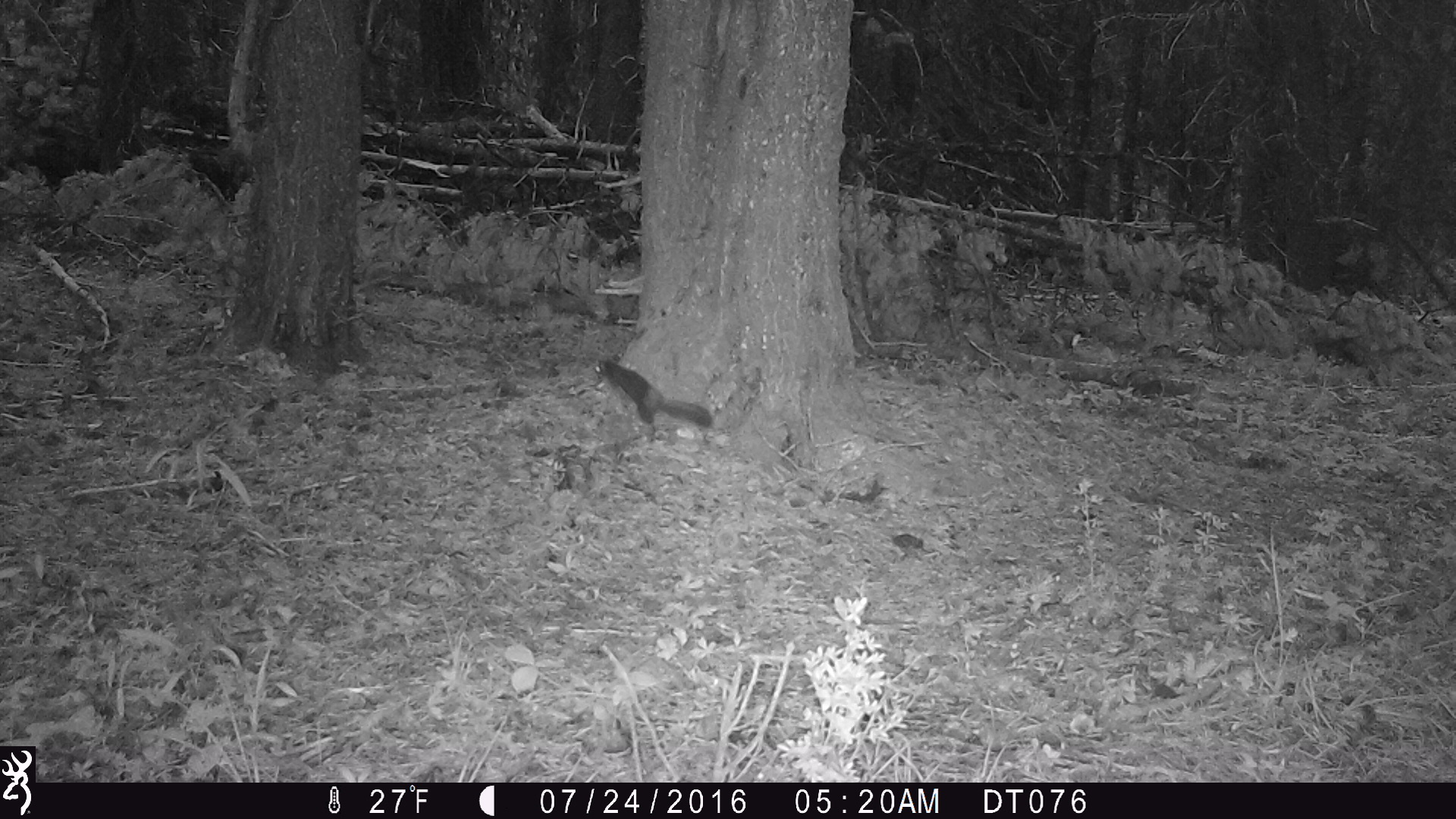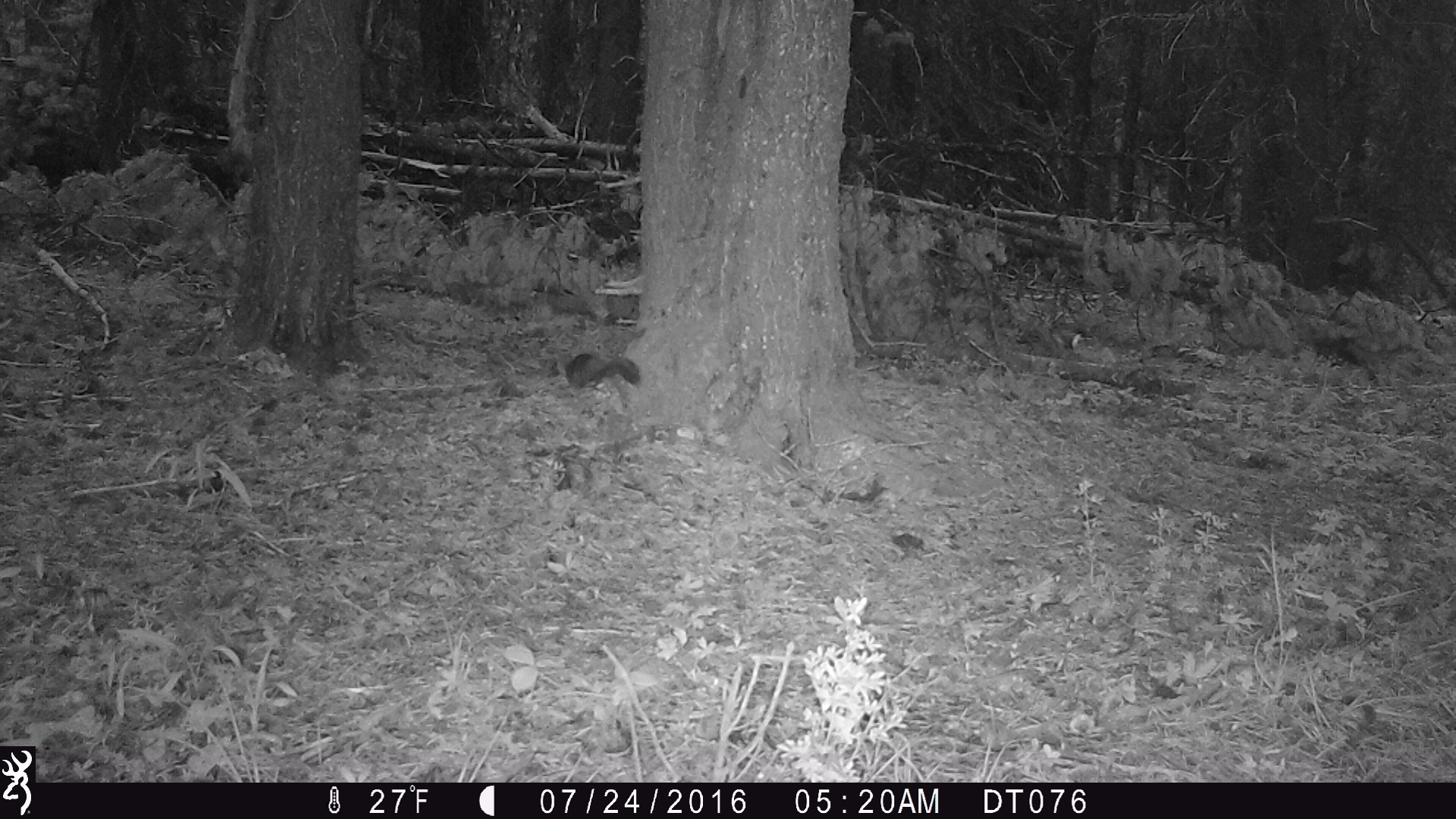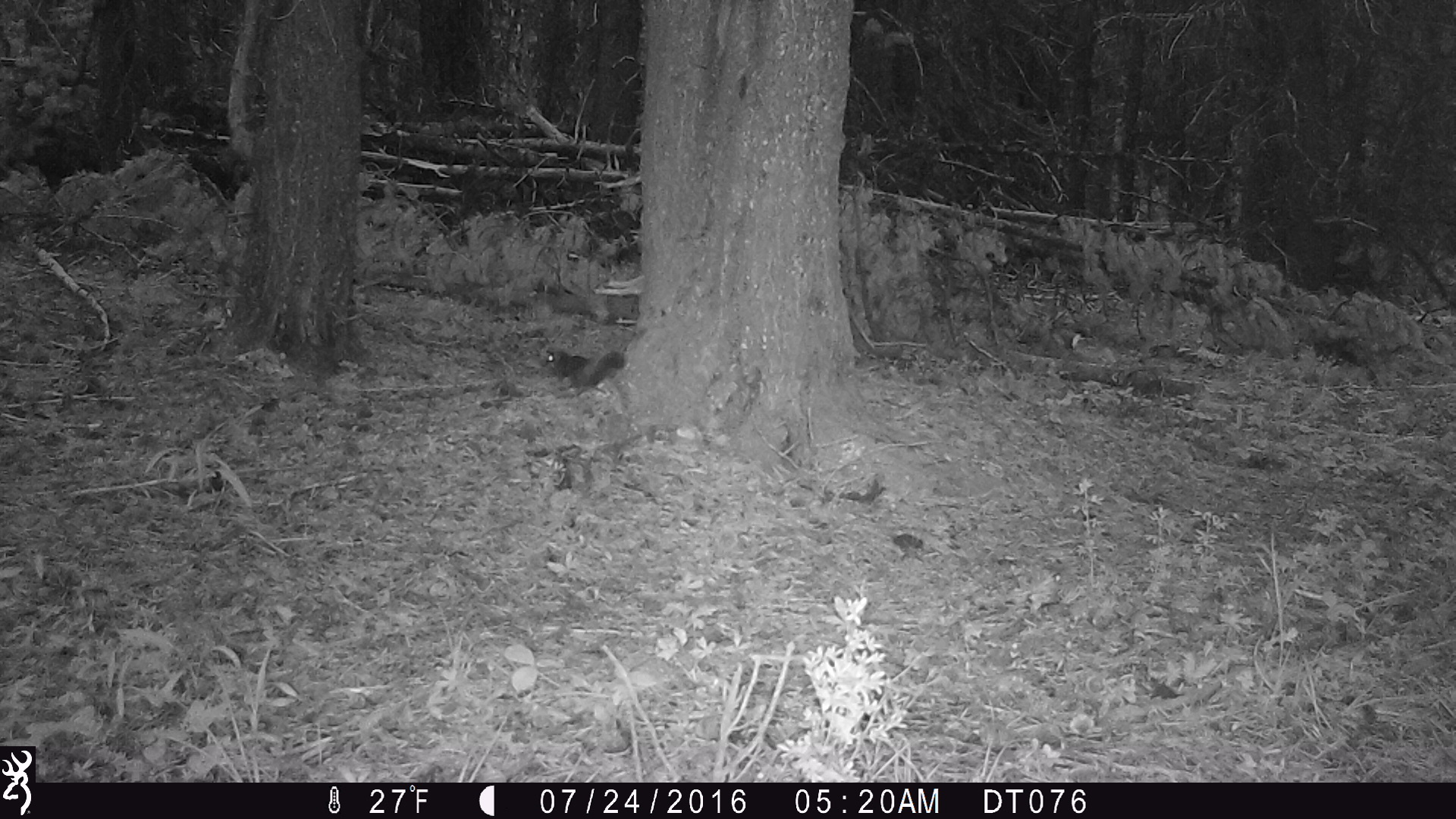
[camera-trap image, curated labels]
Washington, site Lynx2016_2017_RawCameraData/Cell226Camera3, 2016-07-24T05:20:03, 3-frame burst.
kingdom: Animalia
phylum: Chordata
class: Mammalia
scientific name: Mammalia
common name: small mammal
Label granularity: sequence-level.